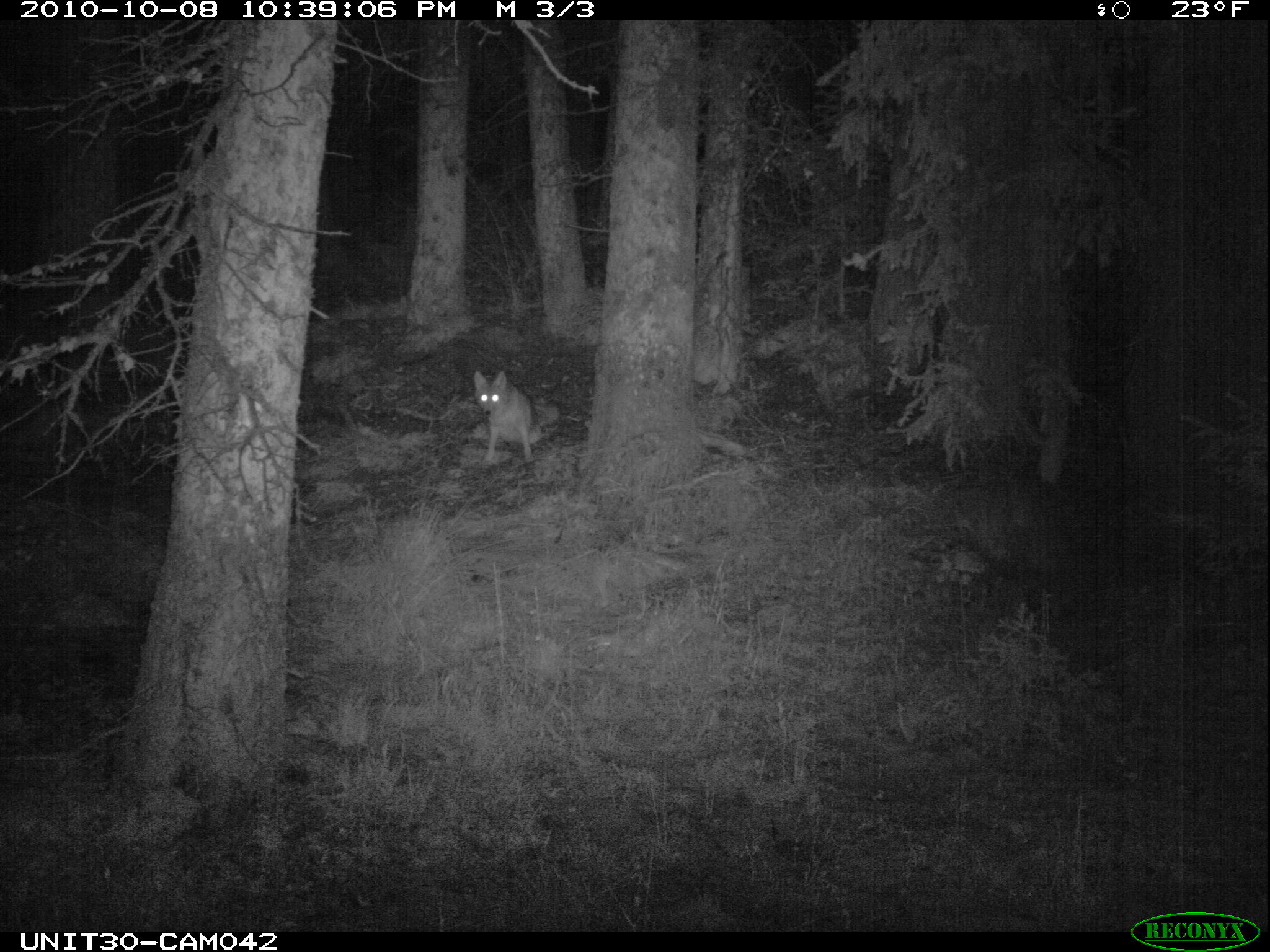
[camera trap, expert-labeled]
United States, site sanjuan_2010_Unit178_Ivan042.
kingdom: Animalia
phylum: Chordata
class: Mammalia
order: Carnivora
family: Canidae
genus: Canis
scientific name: Canis latrans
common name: coyote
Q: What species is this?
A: Canis latrans (coyote).